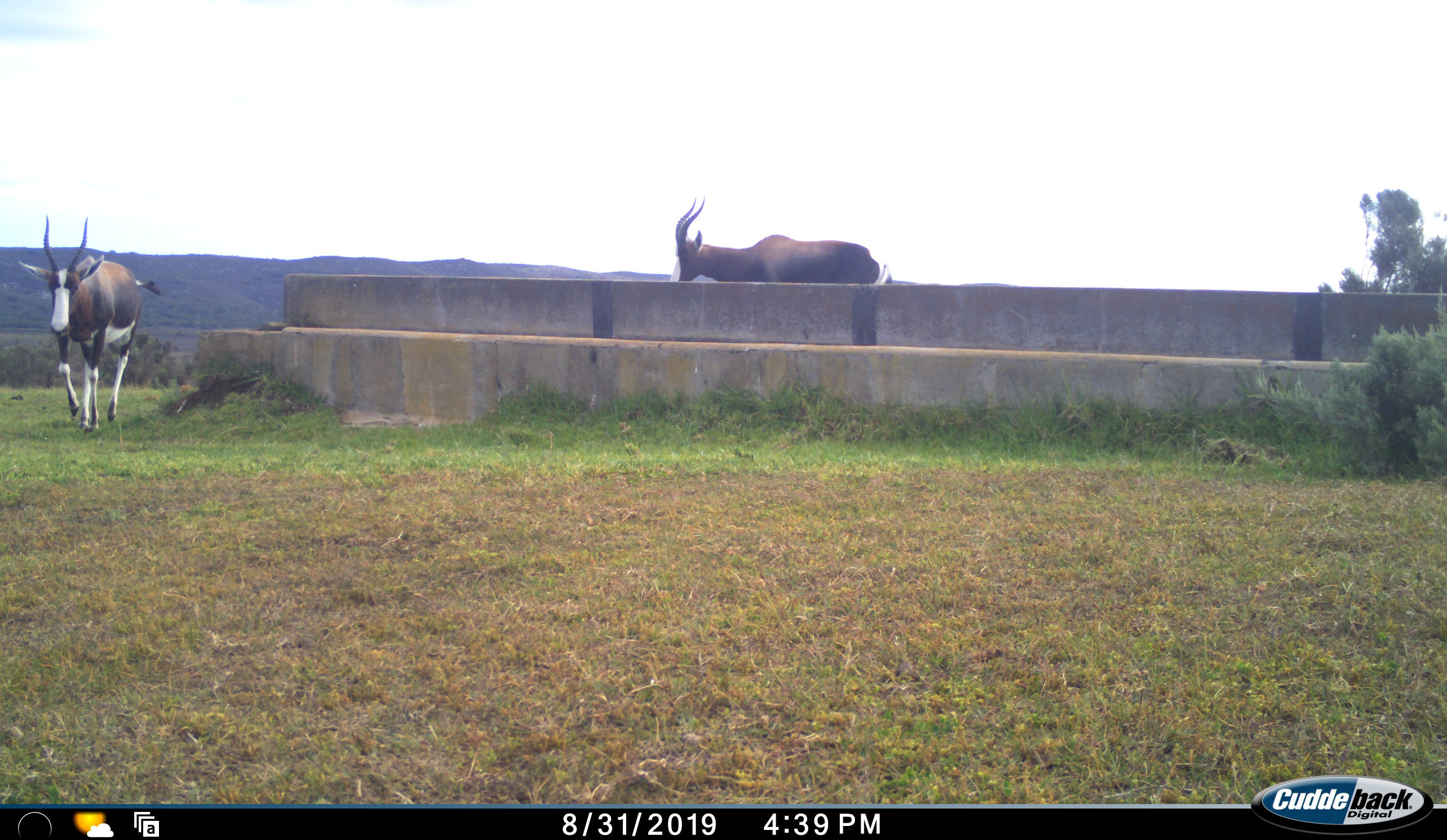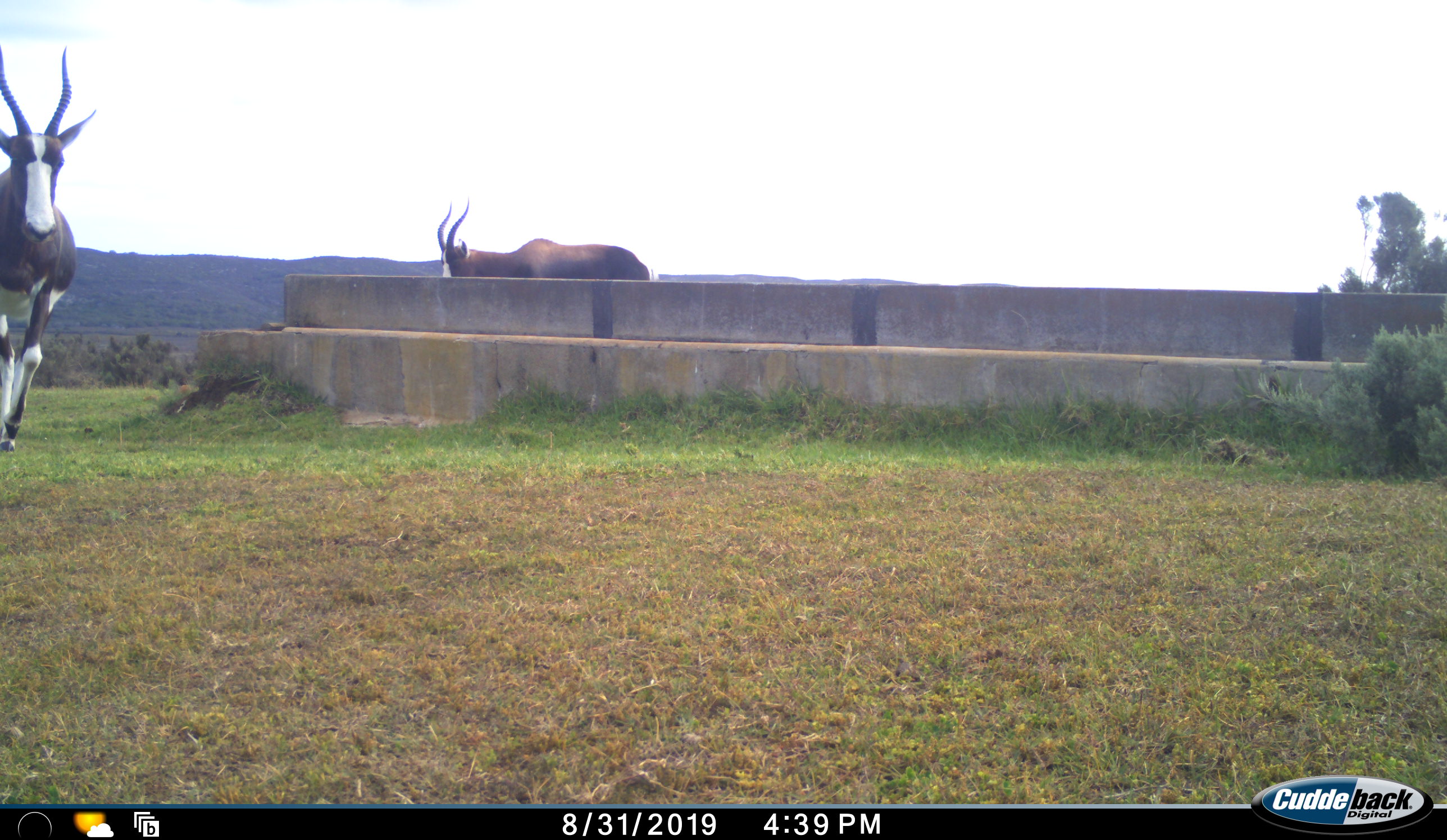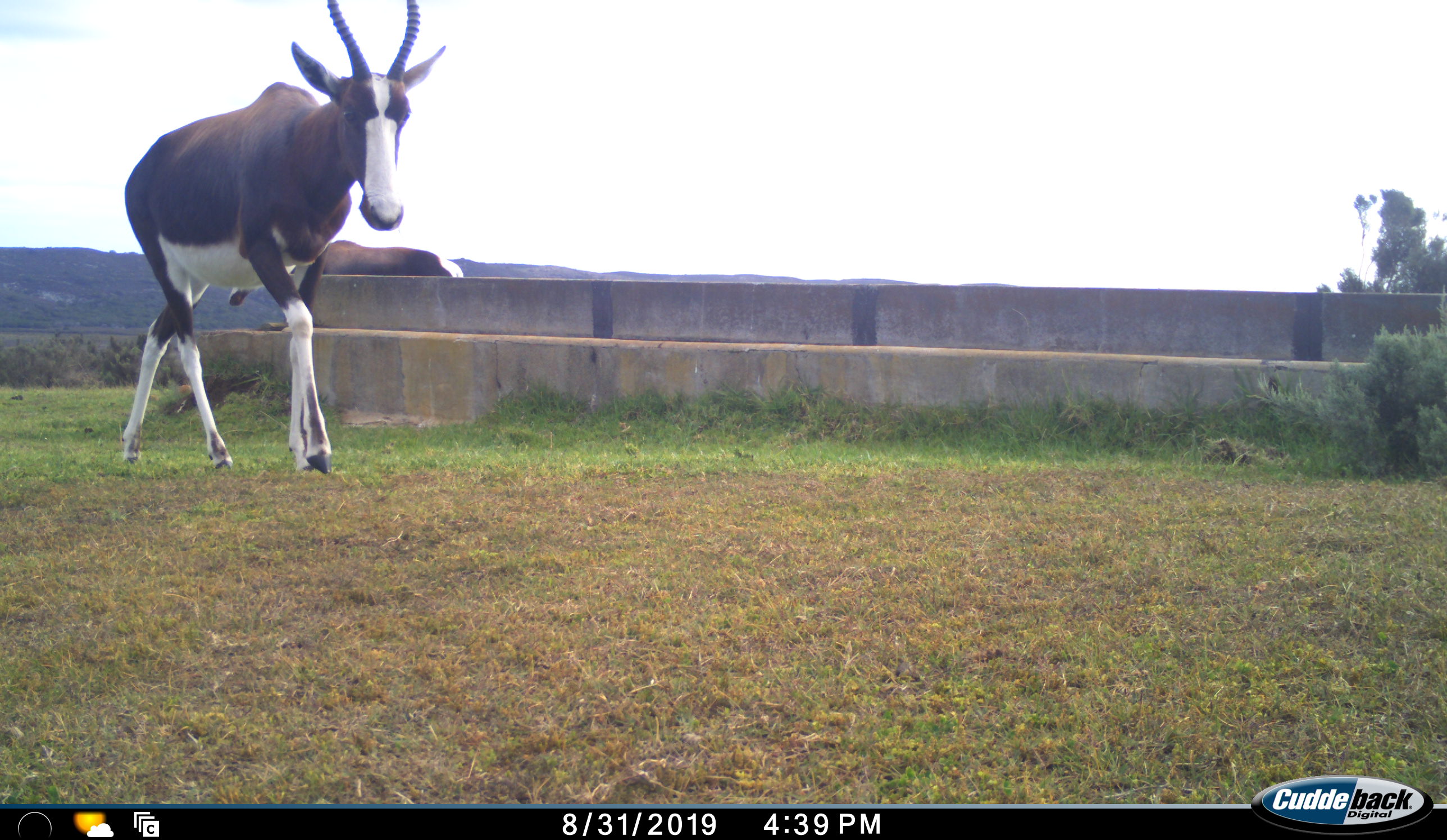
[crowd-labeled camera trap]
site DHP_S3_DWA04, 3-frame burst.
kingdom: Animalia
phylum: Chordata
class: Mammalia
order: Artiodactyla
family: Bovidae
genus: Damaliscus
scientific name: Damaliscus pygargus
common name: bontebok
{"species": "bontebok (Damaliscus pygargus)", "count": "2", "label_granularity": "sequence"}